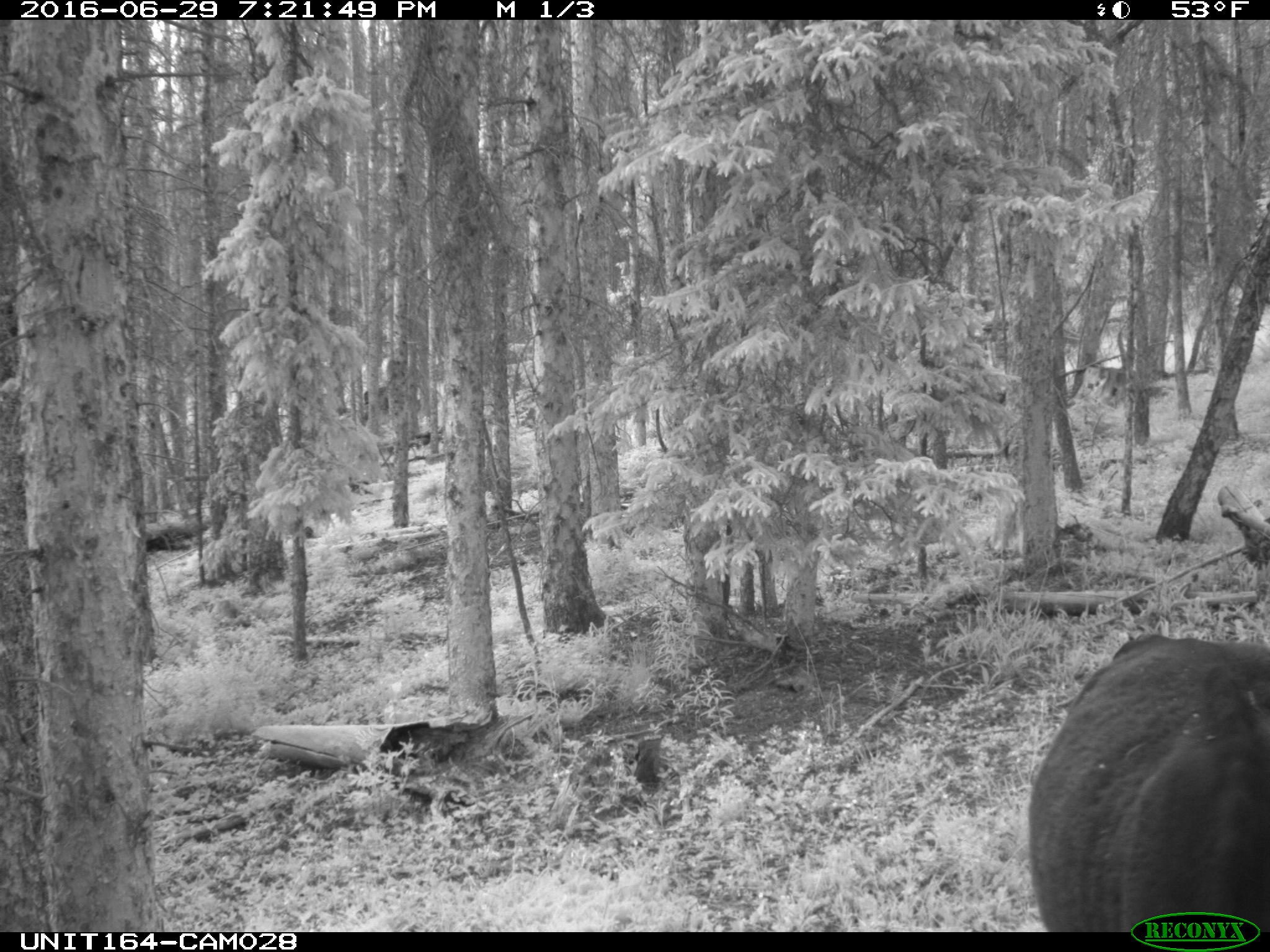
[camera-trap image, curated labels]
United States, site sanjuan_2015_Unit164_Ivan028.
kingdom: Animalia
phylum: Chordata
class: Mammalia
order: Artiodactyla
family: Bovidae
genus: Bos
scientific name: Bos taurus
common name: domestic cow